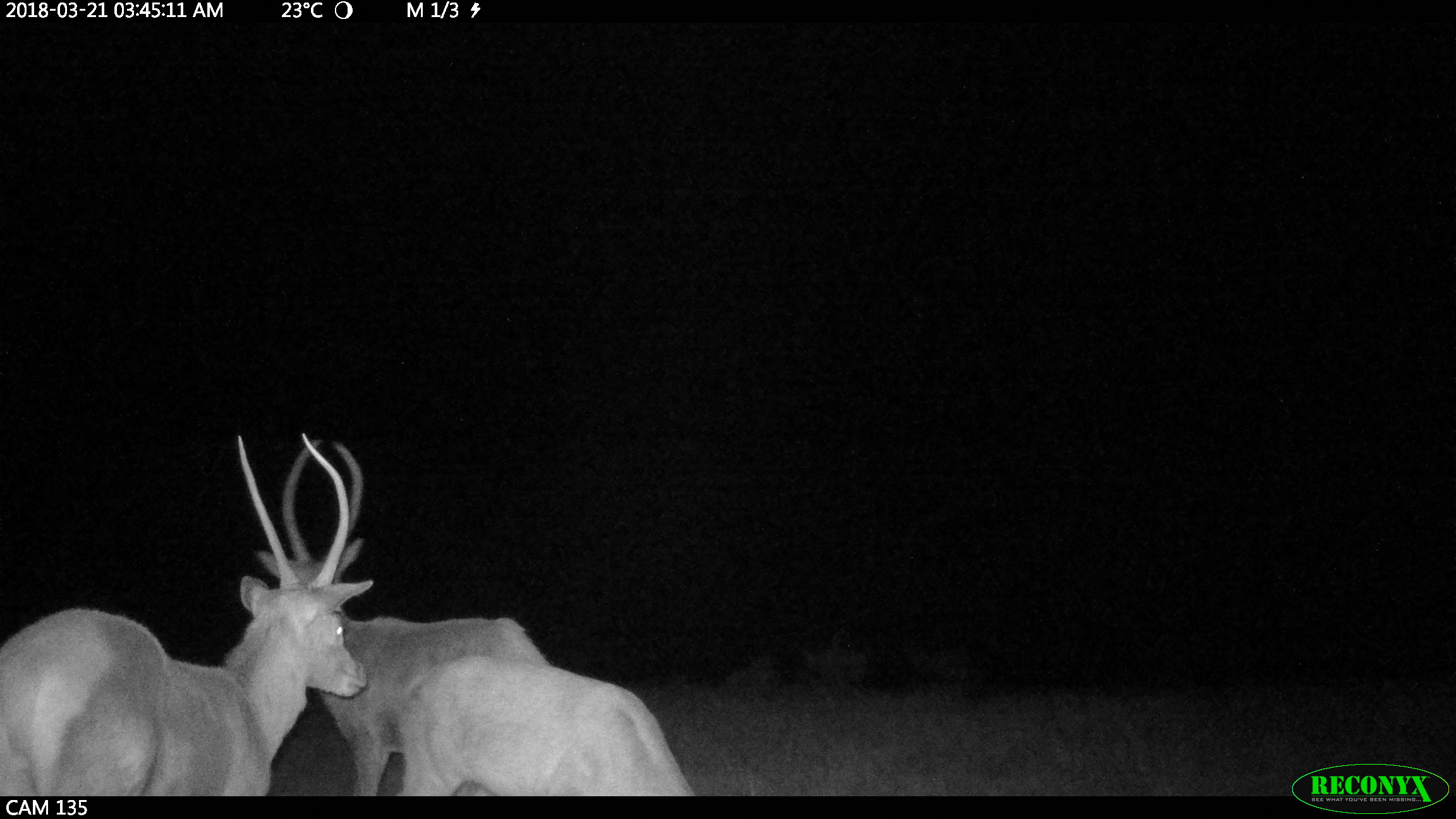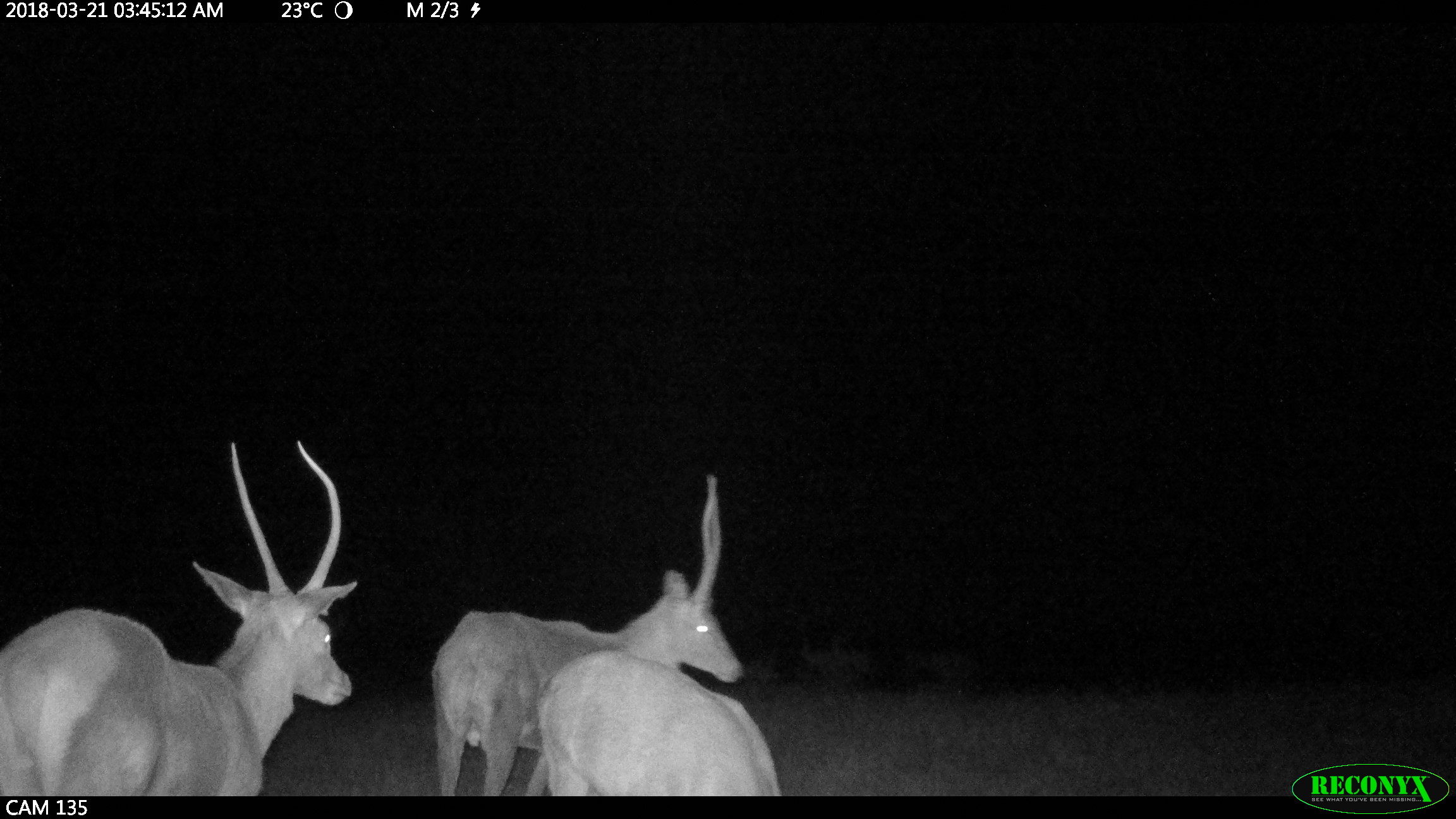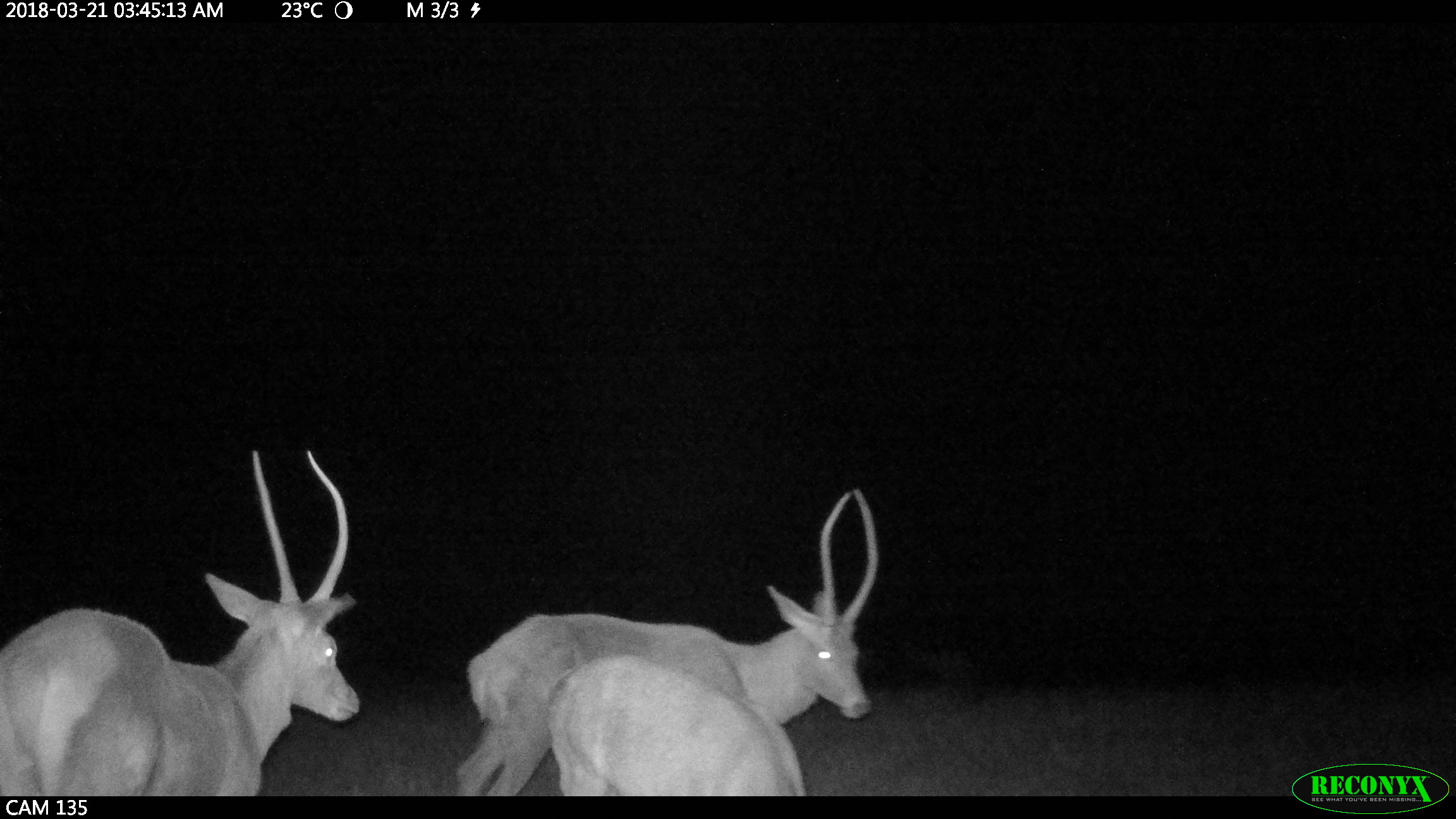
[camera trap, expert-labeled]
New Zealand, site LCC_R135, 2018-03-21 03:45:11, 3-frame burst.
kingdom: Animalia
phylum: Chordata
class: Mammalia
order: Artiodactyla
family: Cervidae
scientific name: Cervidae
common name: deer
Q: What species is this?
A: Deer (Cervidae).